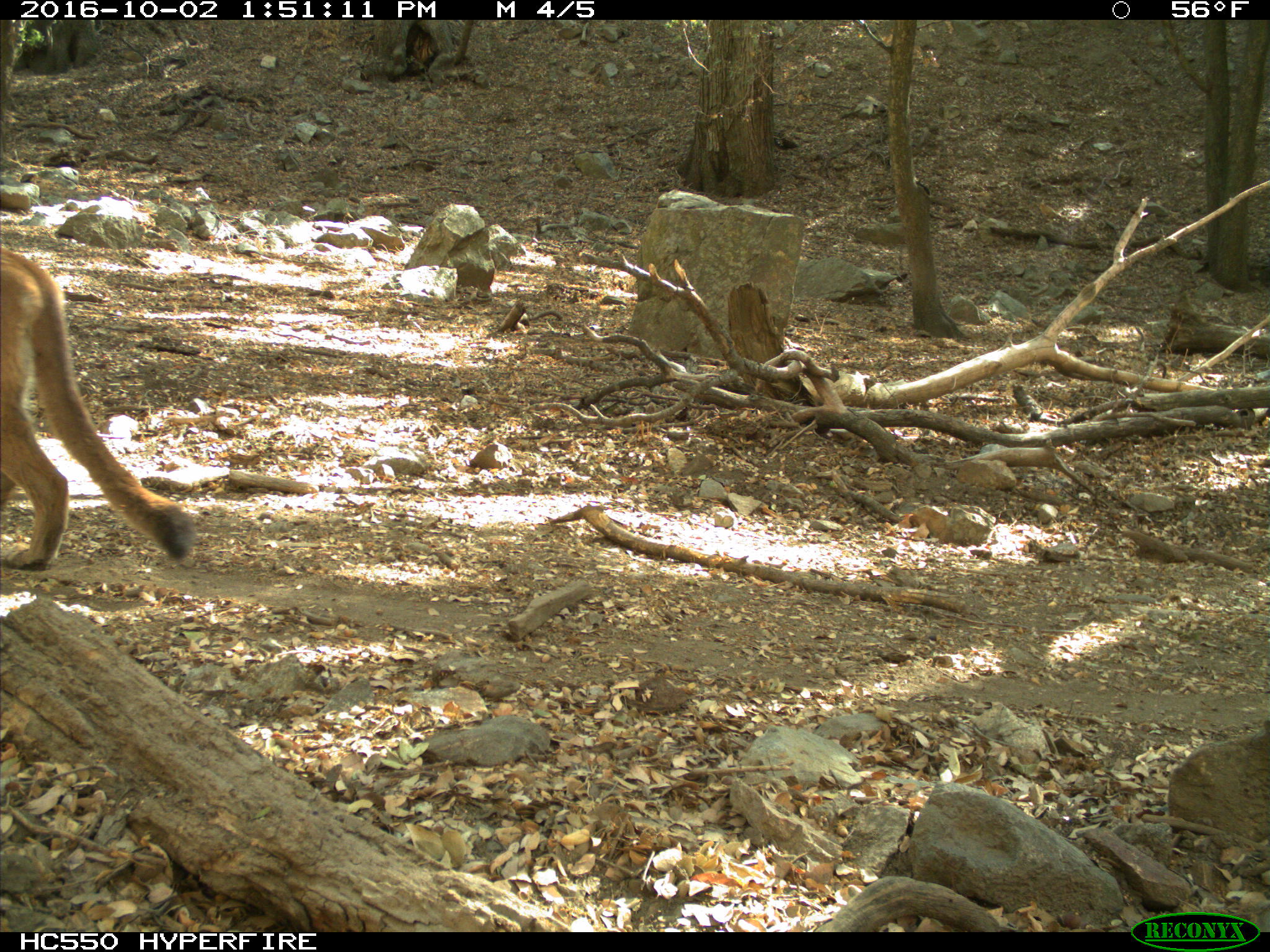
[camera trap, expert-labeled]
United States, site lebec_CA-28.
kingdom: Animalia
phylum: Chordata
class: Mammalia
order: Carnivora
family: Felidae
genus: Puma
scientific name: Puma concolor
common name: mountain lion